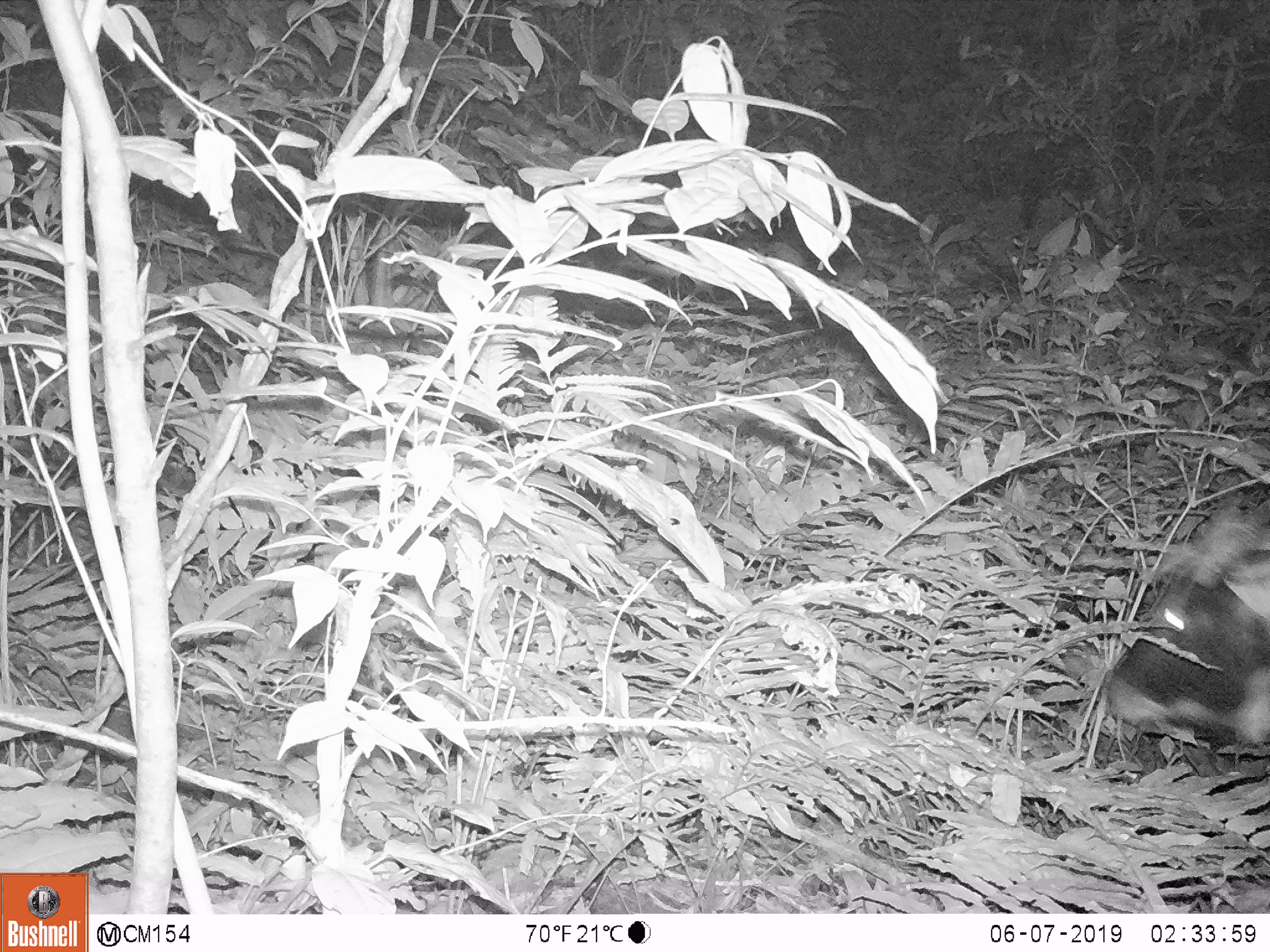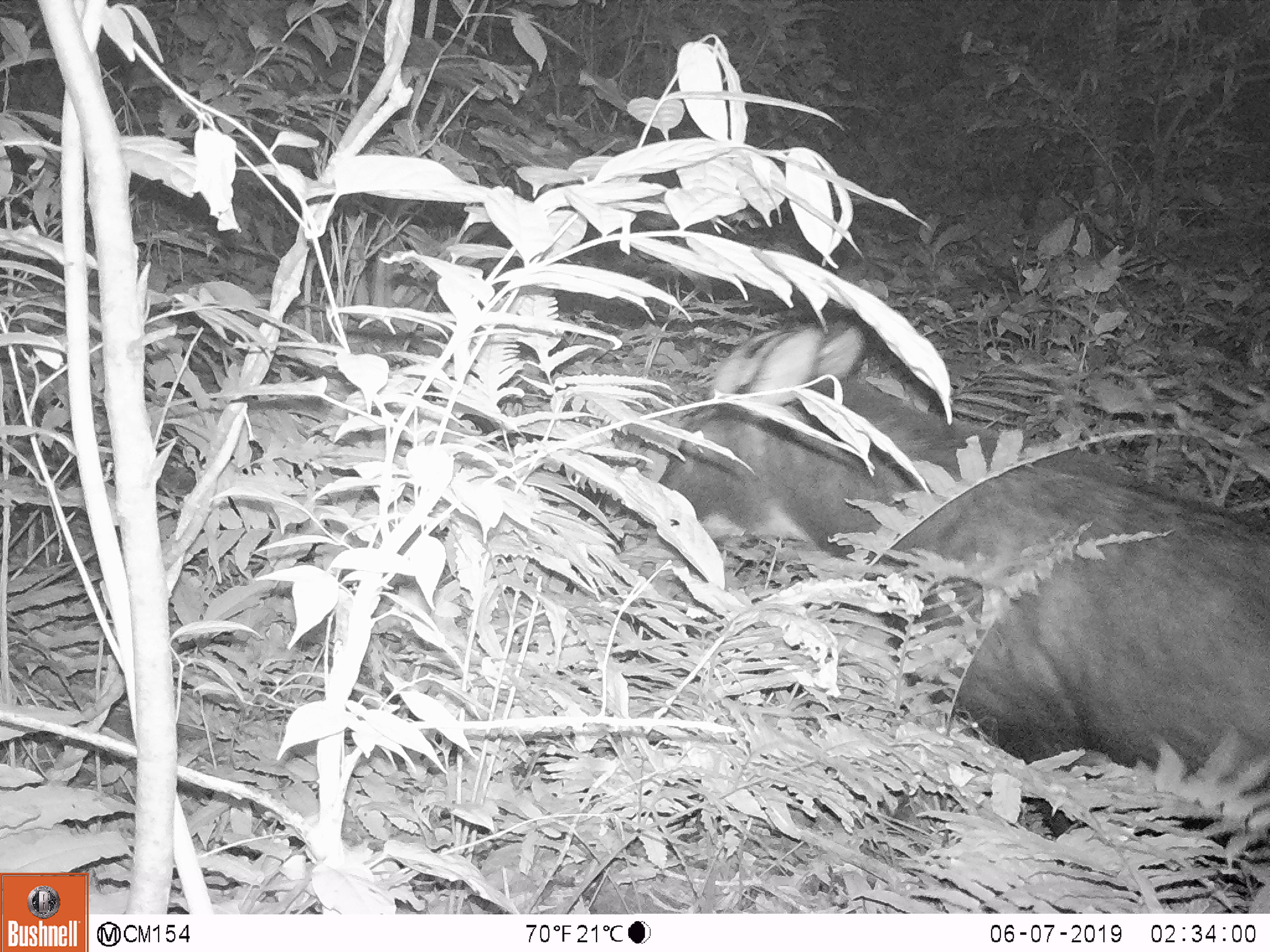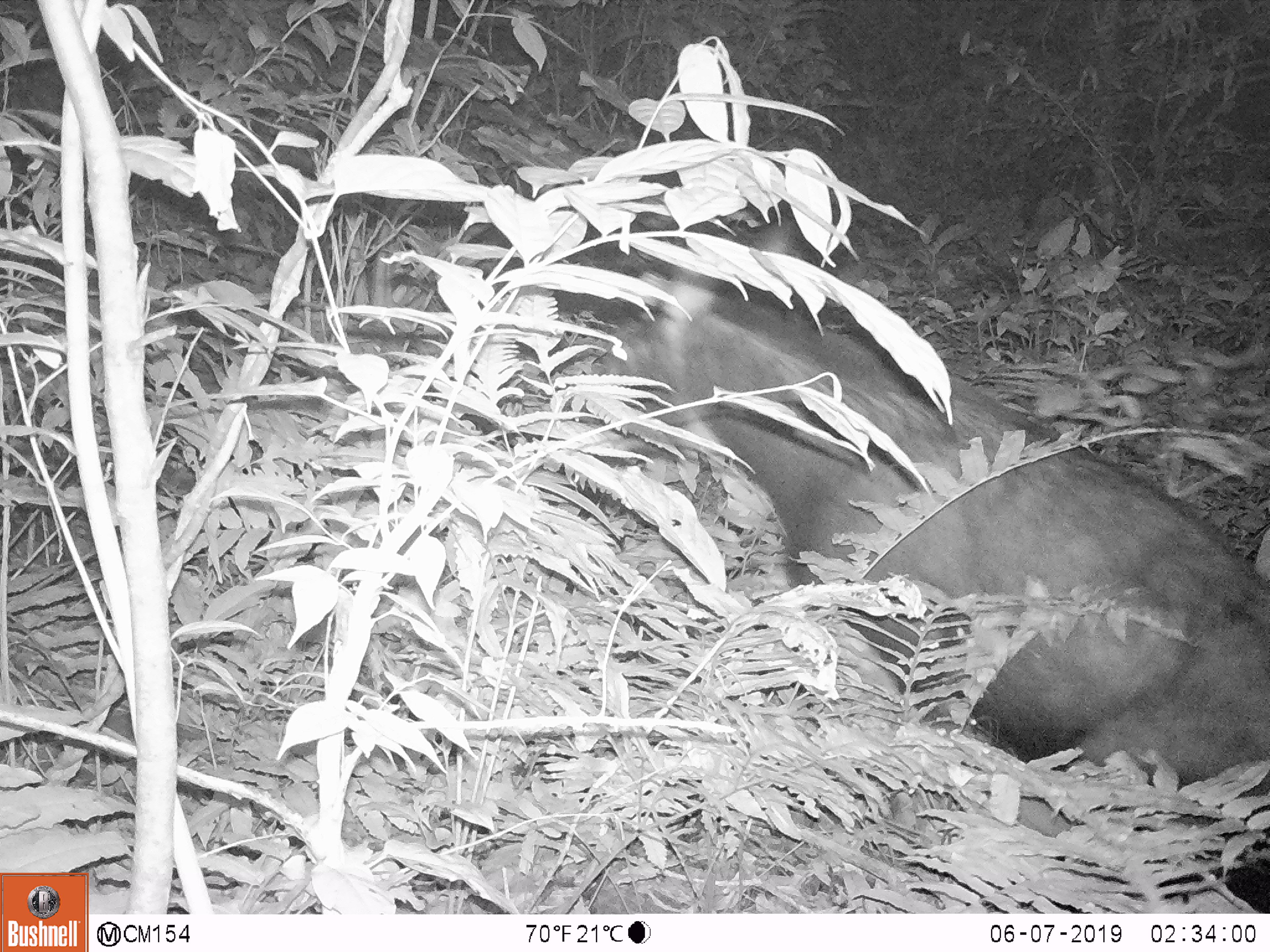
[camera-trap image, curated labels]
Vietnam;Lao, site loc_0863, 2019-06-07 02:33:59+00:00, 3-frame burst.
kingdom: Animalia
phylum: Chordata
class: Mammalia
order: Artiodactyla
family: Bovidae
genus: Capricornis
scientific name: Capricornis sumatraensis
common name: chinese serow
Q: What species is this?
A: Chinese serow (Capricornis sumatraensis).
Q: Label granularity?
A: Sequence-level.